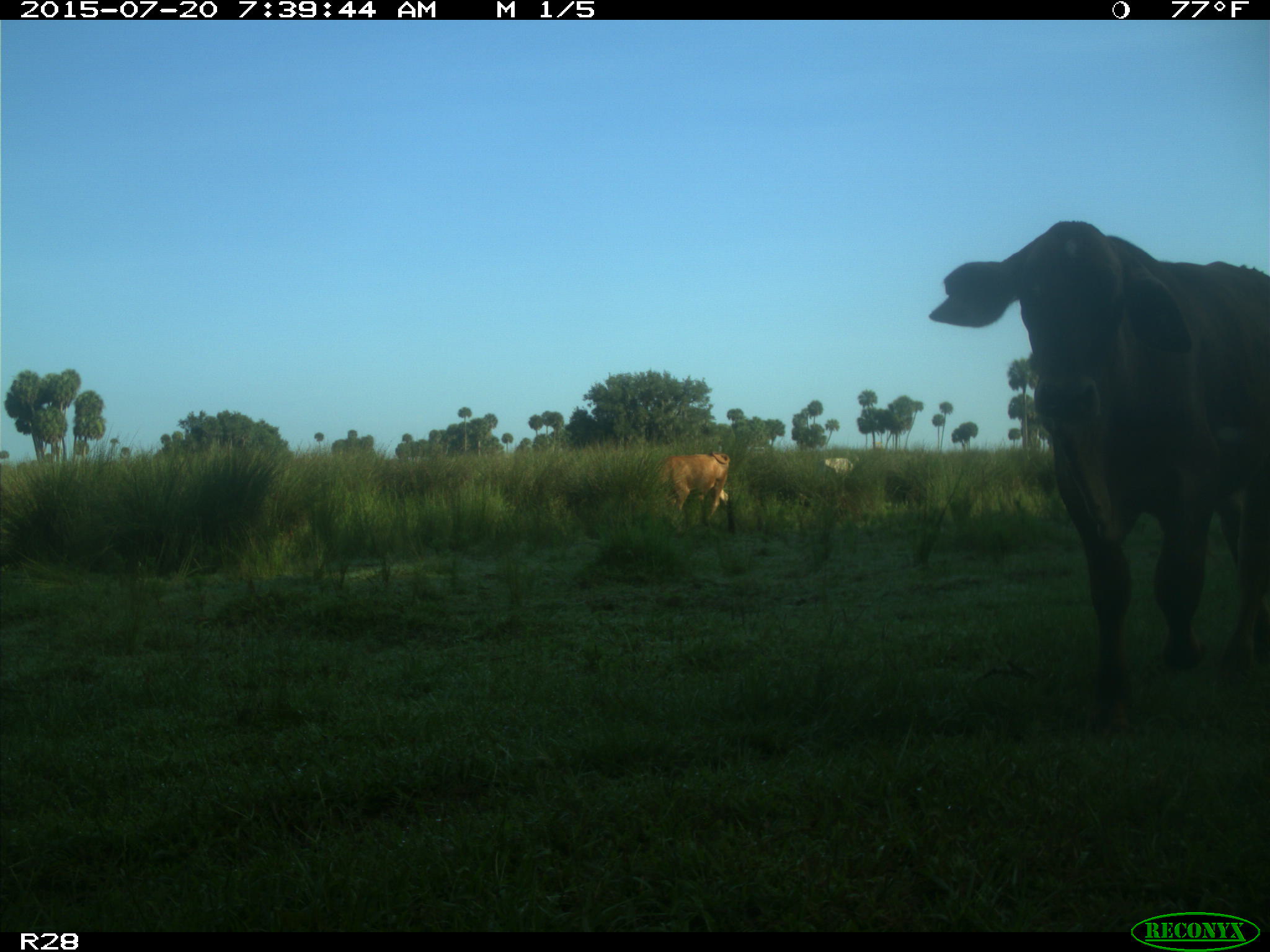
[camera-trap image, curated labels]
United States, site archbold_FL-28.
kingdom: Animalia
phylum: Chordata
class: Mammalia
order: Artiodactyla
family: Bovidae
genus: Bos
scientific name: Bos taurus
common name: domestic cow